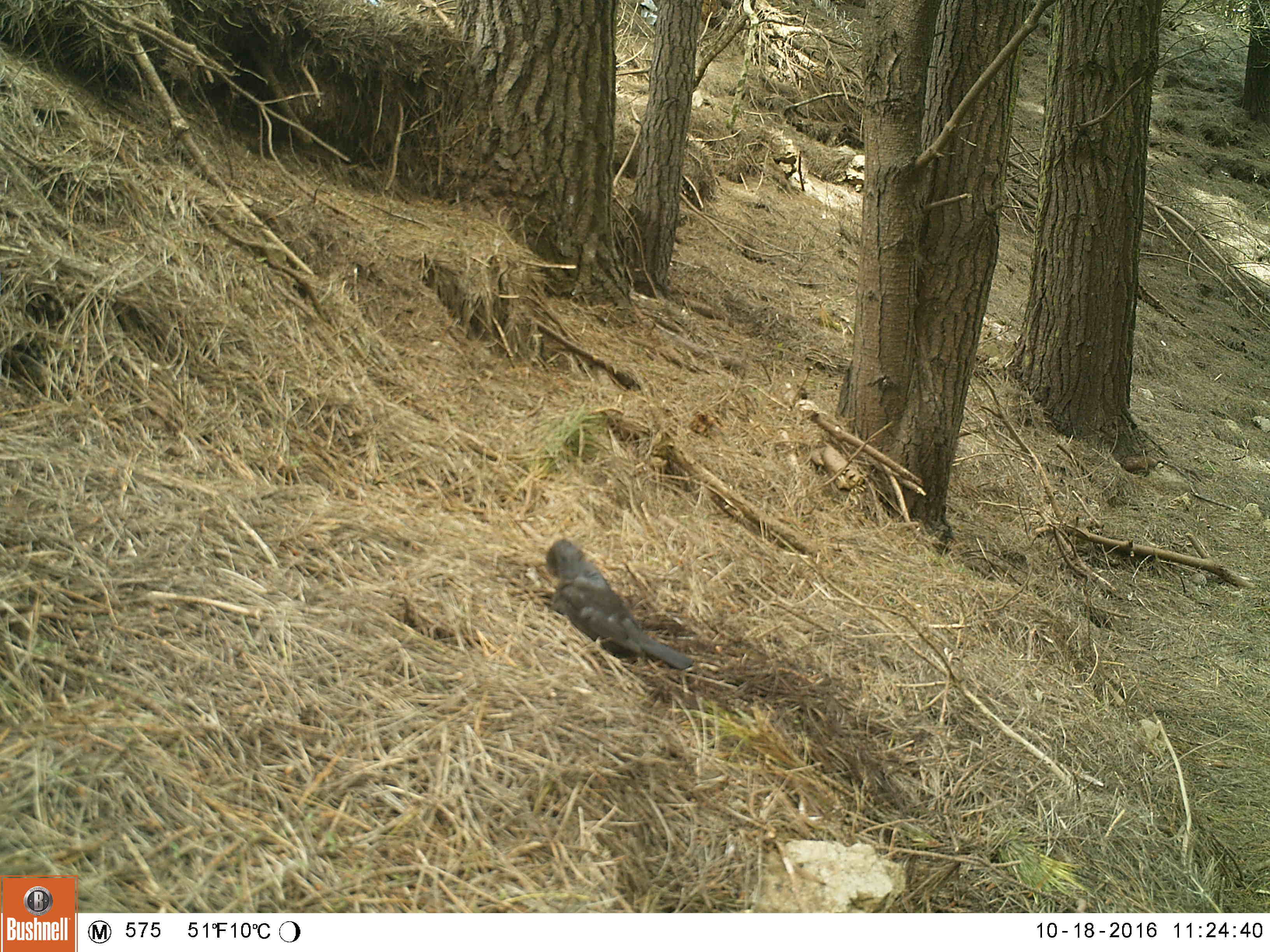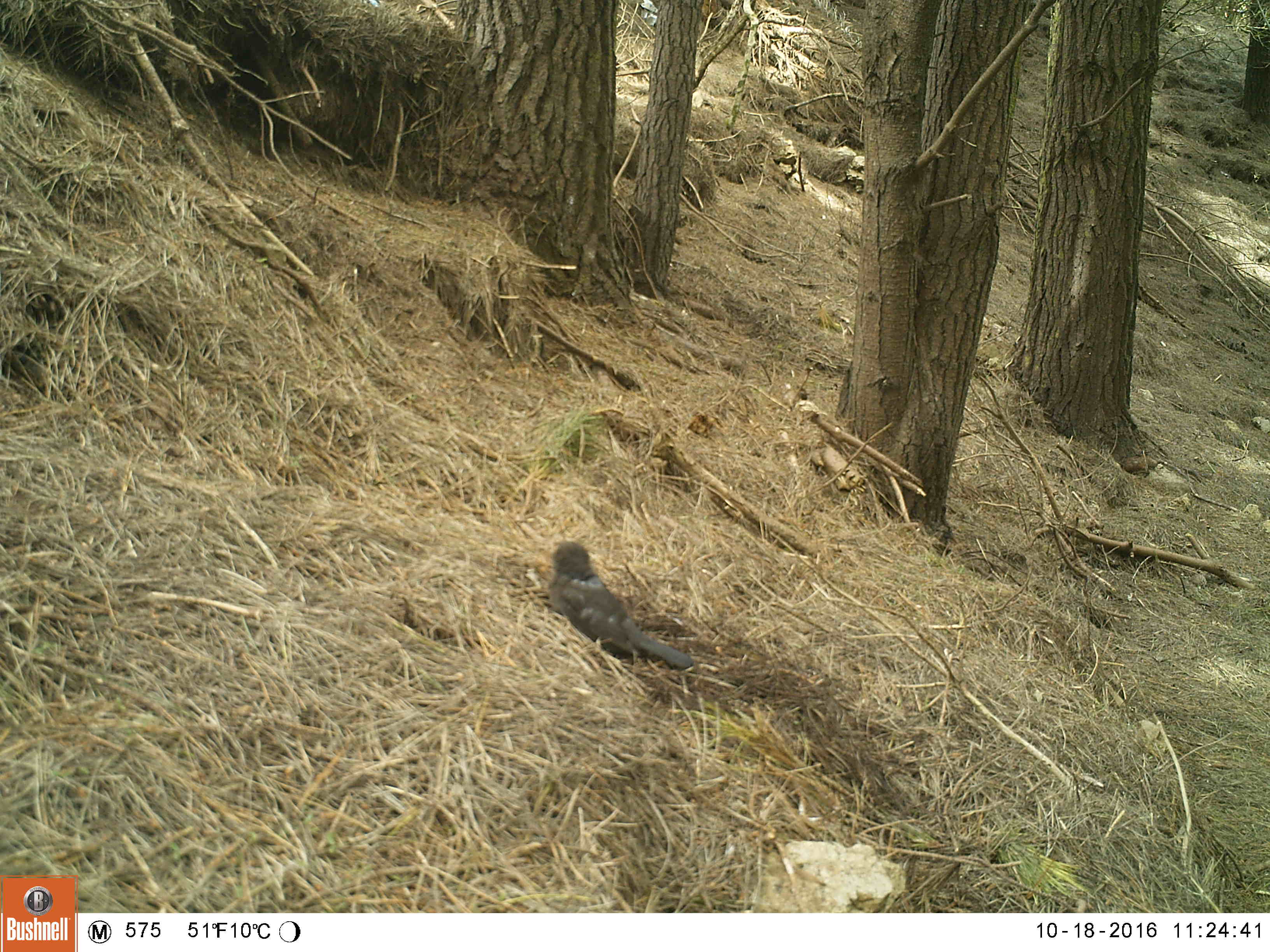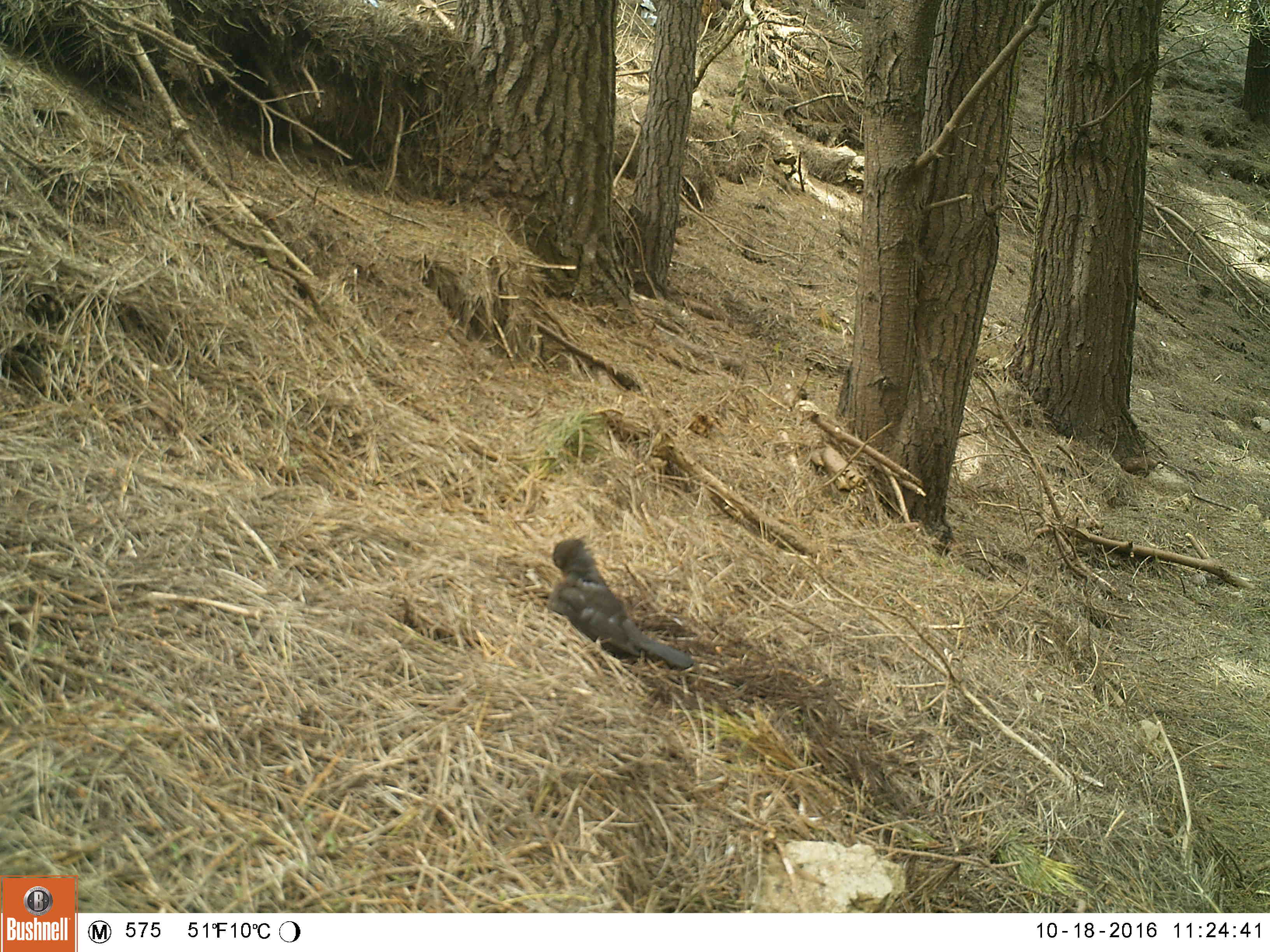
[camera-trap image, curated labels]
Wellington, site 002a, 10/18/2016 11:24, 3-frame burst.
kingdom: Animalia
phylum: Chordata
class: Aves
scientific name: Aves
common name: bird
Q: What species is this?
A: Bird (Aves).